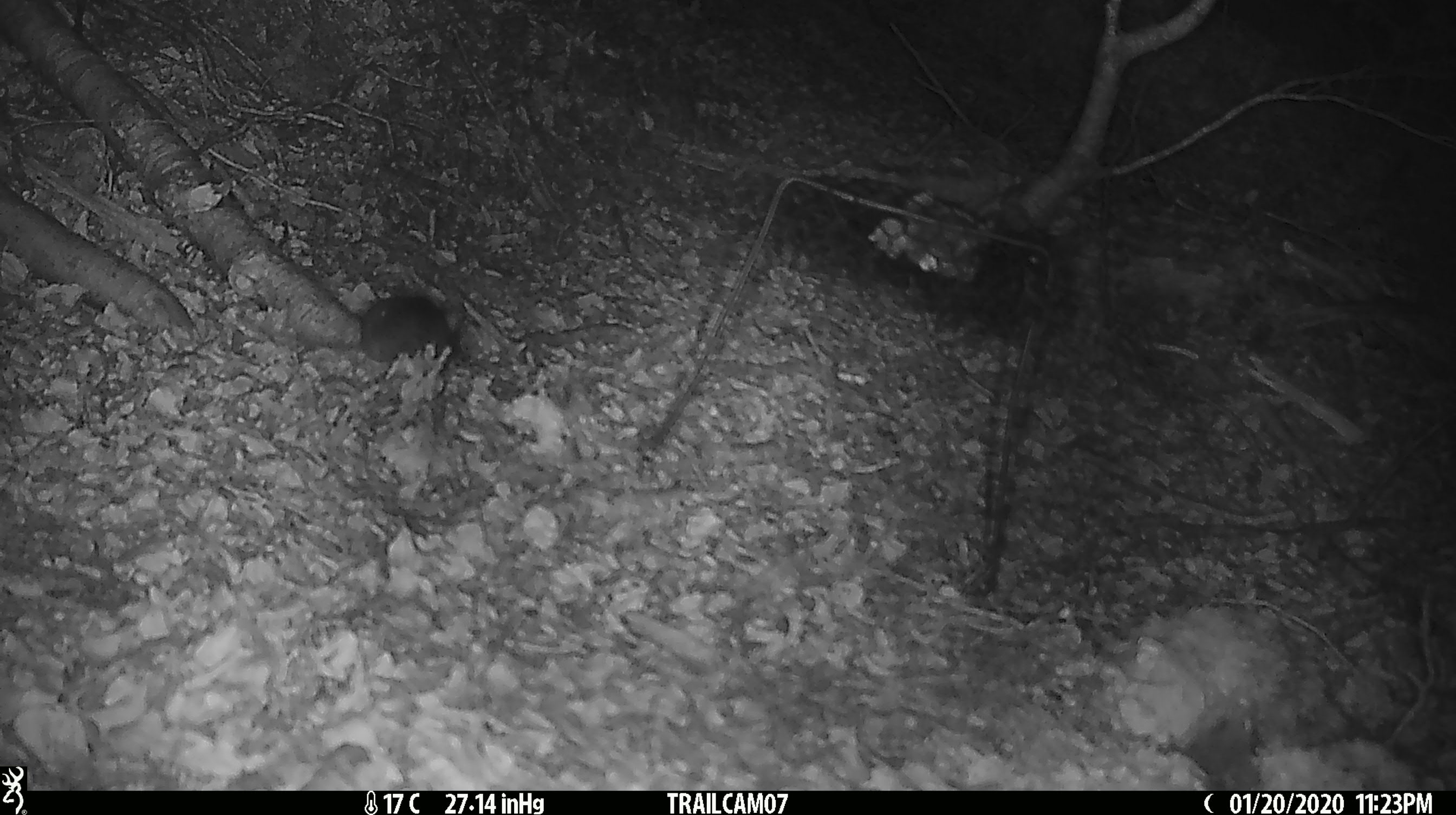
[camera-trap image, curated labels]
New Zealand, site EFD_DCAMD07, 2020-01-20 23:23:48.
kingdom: Animalia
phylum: Chordata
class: Mammalia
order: Rodentia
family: Muridae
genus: Mus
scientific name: Mus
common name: mouse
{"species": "mouse (Mus)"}